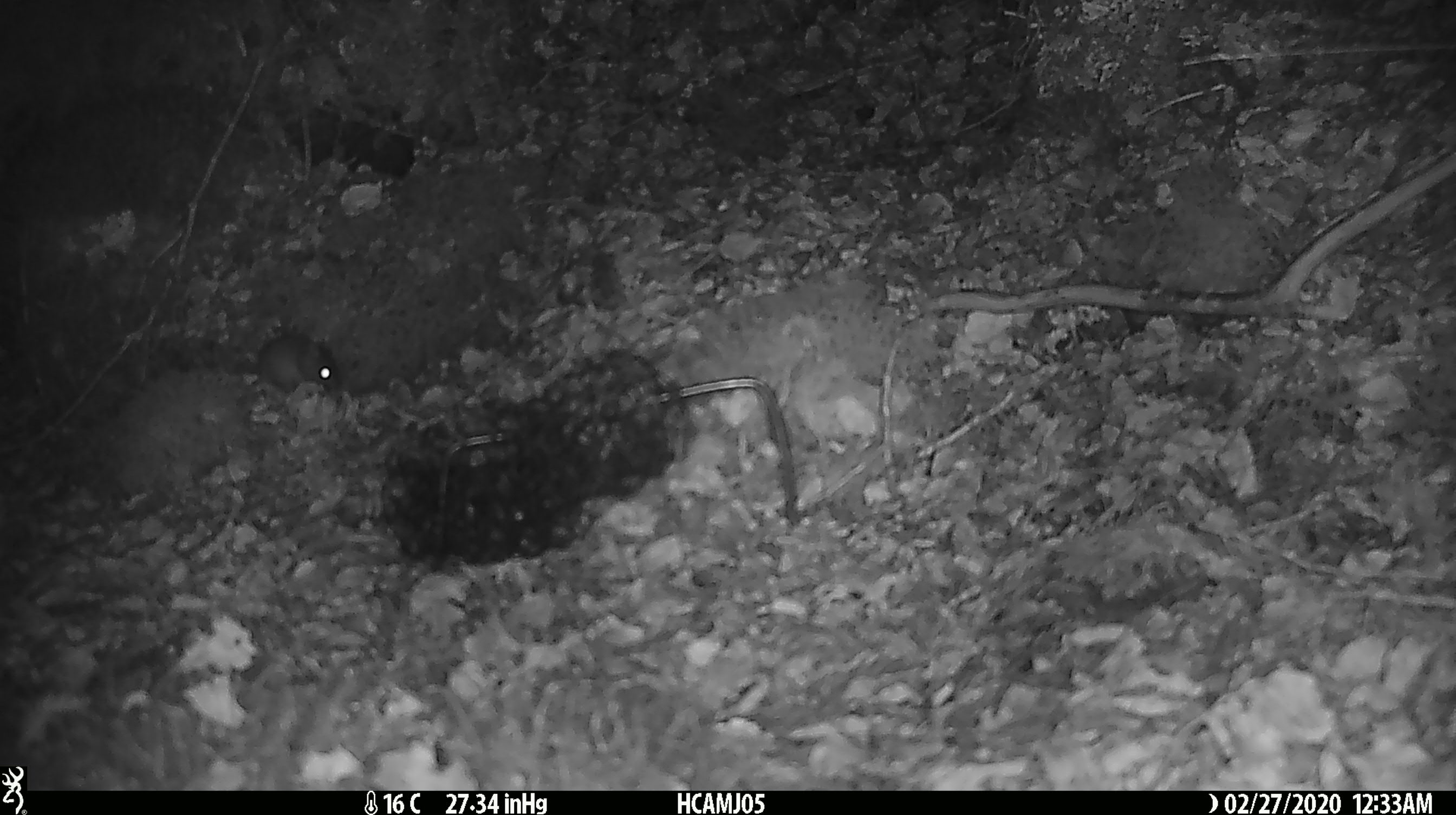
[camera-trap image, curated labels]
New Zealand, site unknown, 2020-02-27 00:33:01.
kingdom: Animalia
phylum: Chordata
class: Mammalia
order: Rodentia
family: Muridae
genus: Mus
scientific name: Mus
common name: mouse